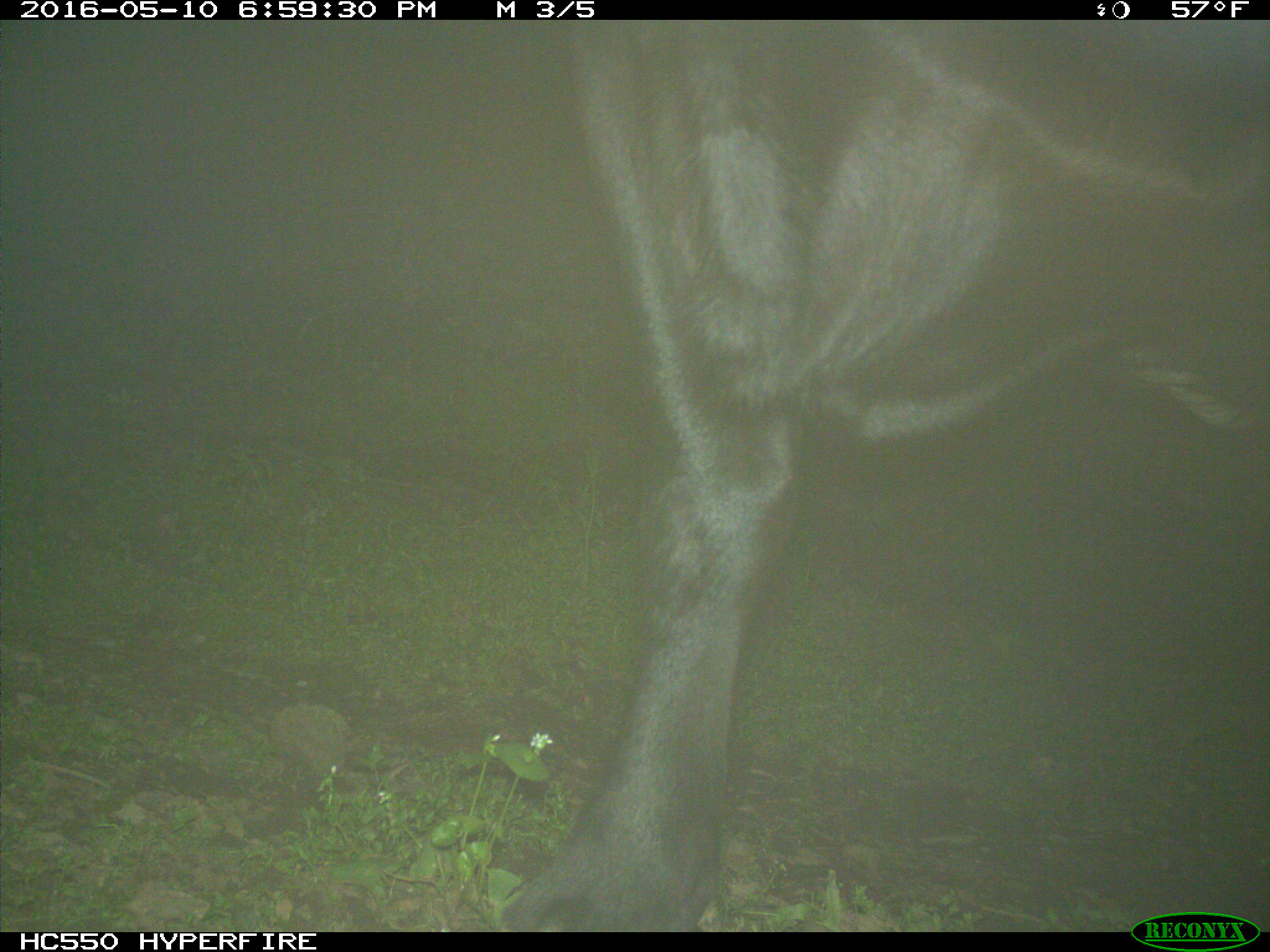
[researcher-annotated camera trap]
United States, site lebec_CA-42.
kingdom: Animalia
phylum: Chordata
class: Mammalia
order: Artiodactyla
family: Bovidae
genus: Bos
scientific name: Bos taurus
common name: domestic cow